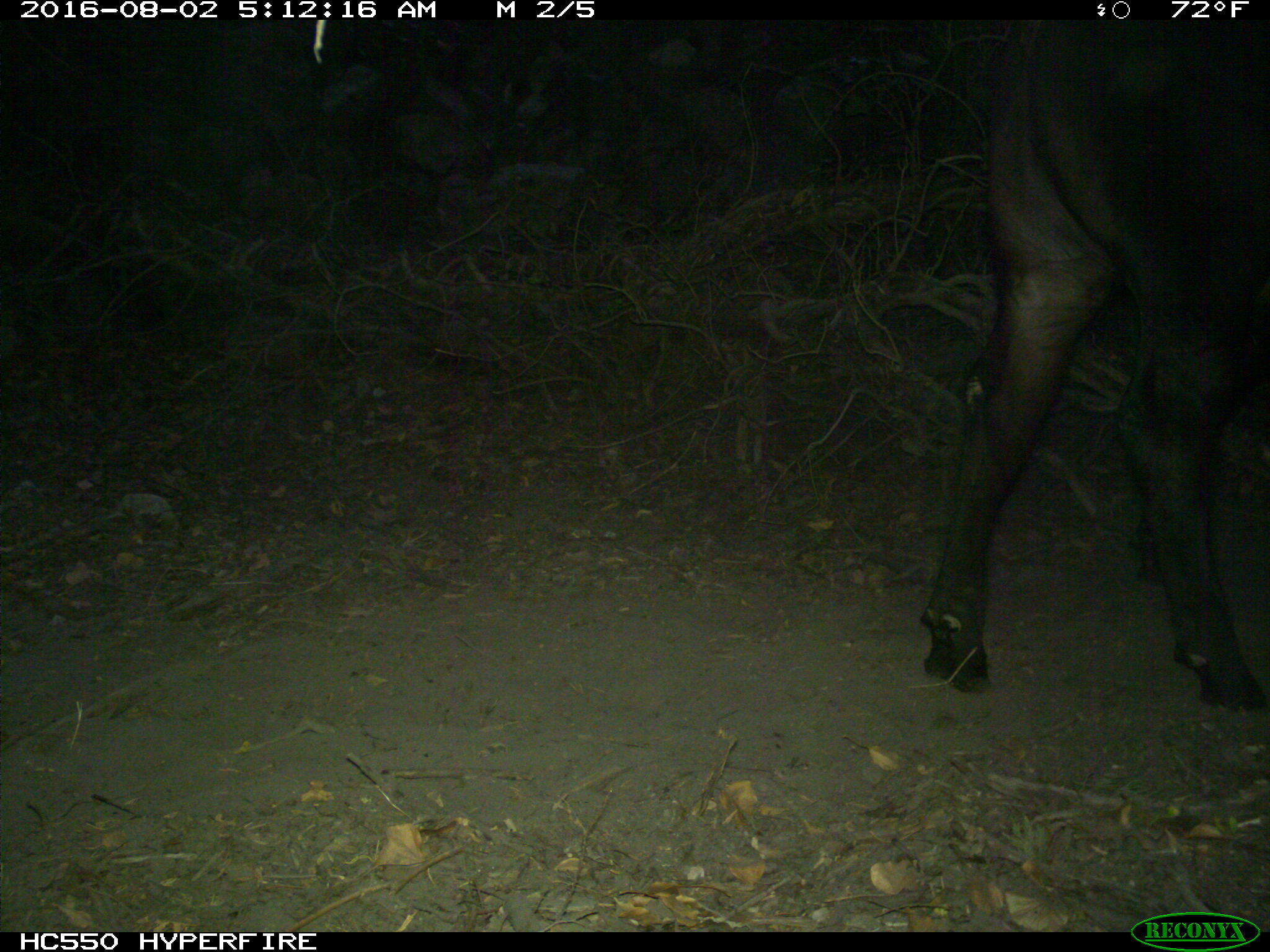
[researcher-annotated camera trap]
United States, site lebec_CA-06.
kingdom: Animalia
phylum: Chordata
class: Mammalia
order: Artiodactyla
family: Bovidae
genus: Bos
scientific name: Bos taurus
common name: domestic cow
Bos taurus (domestic cow).